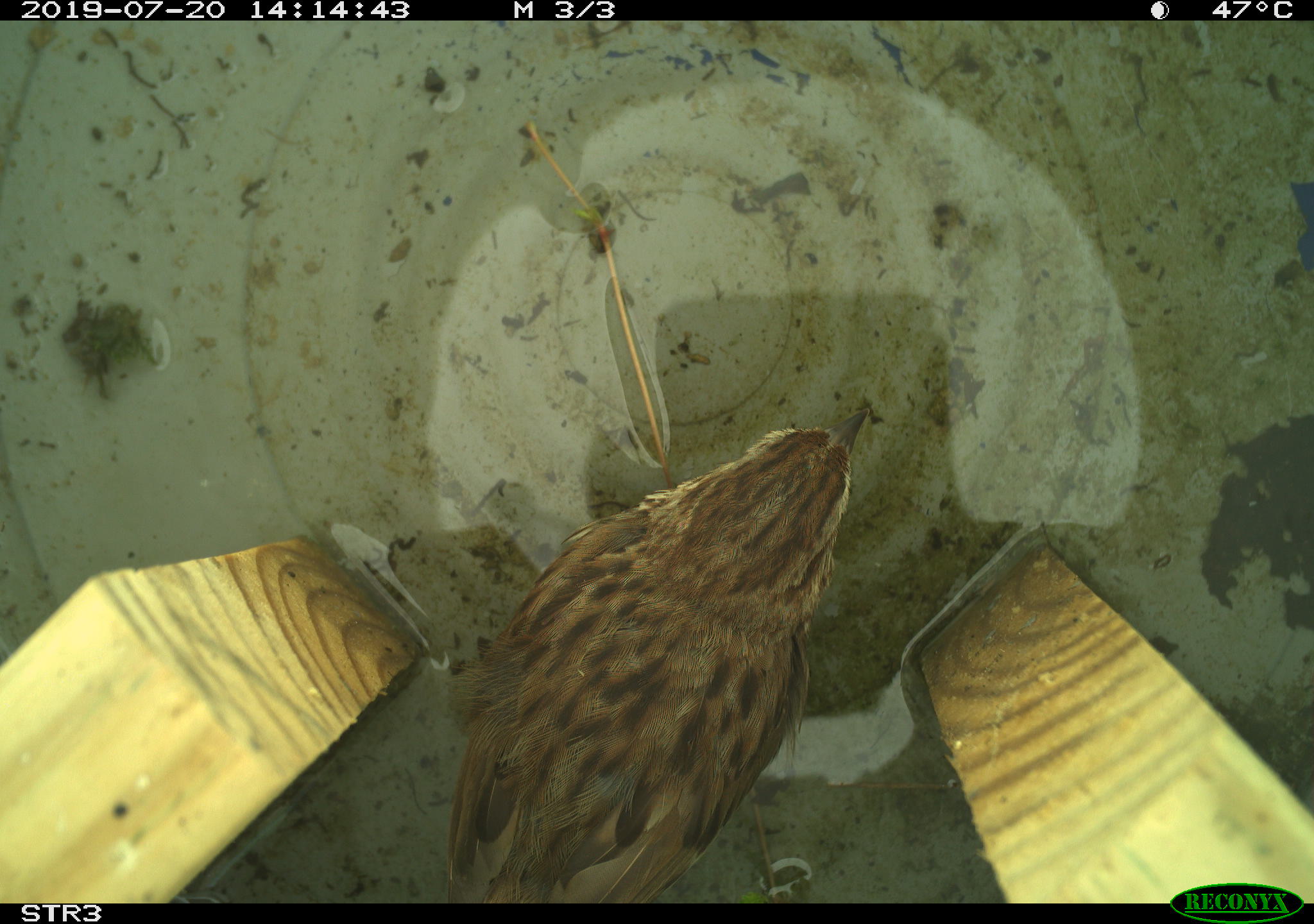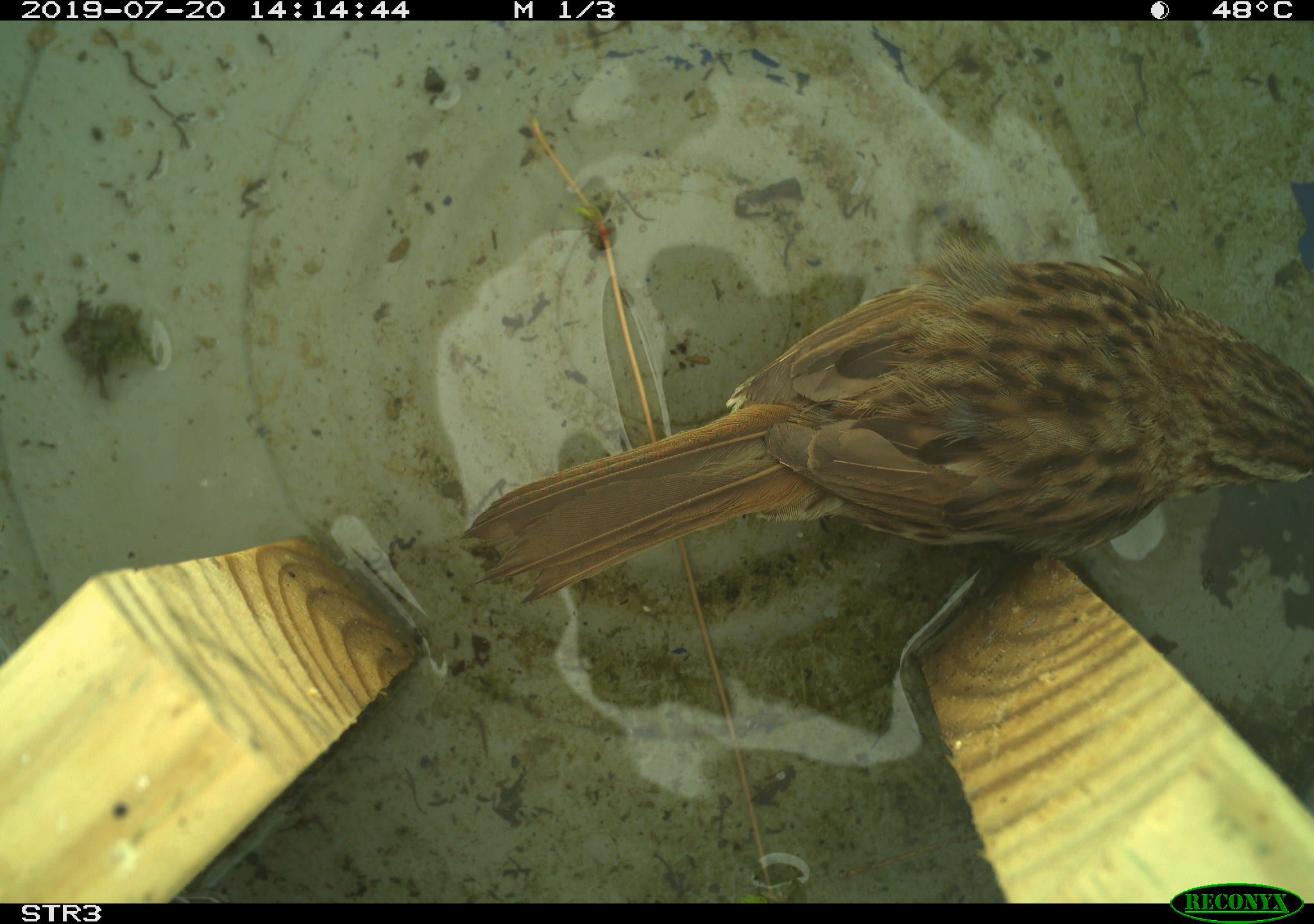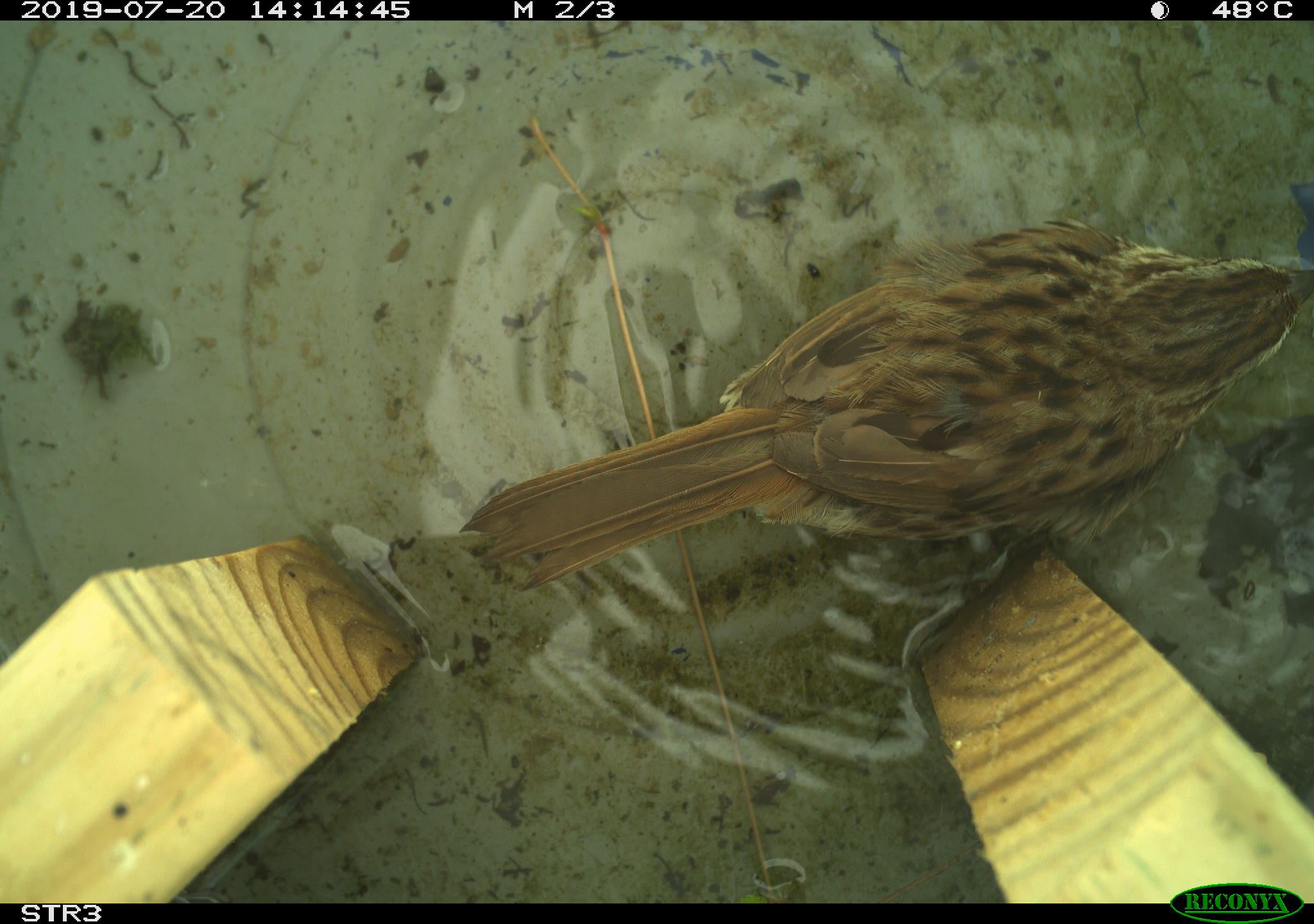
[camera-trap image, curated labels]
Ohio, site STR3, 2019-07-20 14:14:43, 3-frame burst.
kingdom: Animalia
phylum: Chordata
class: Aves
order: Passeriformes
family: Passerellidae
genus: Melospiza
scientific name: Melospiza melodia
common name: song sparrow